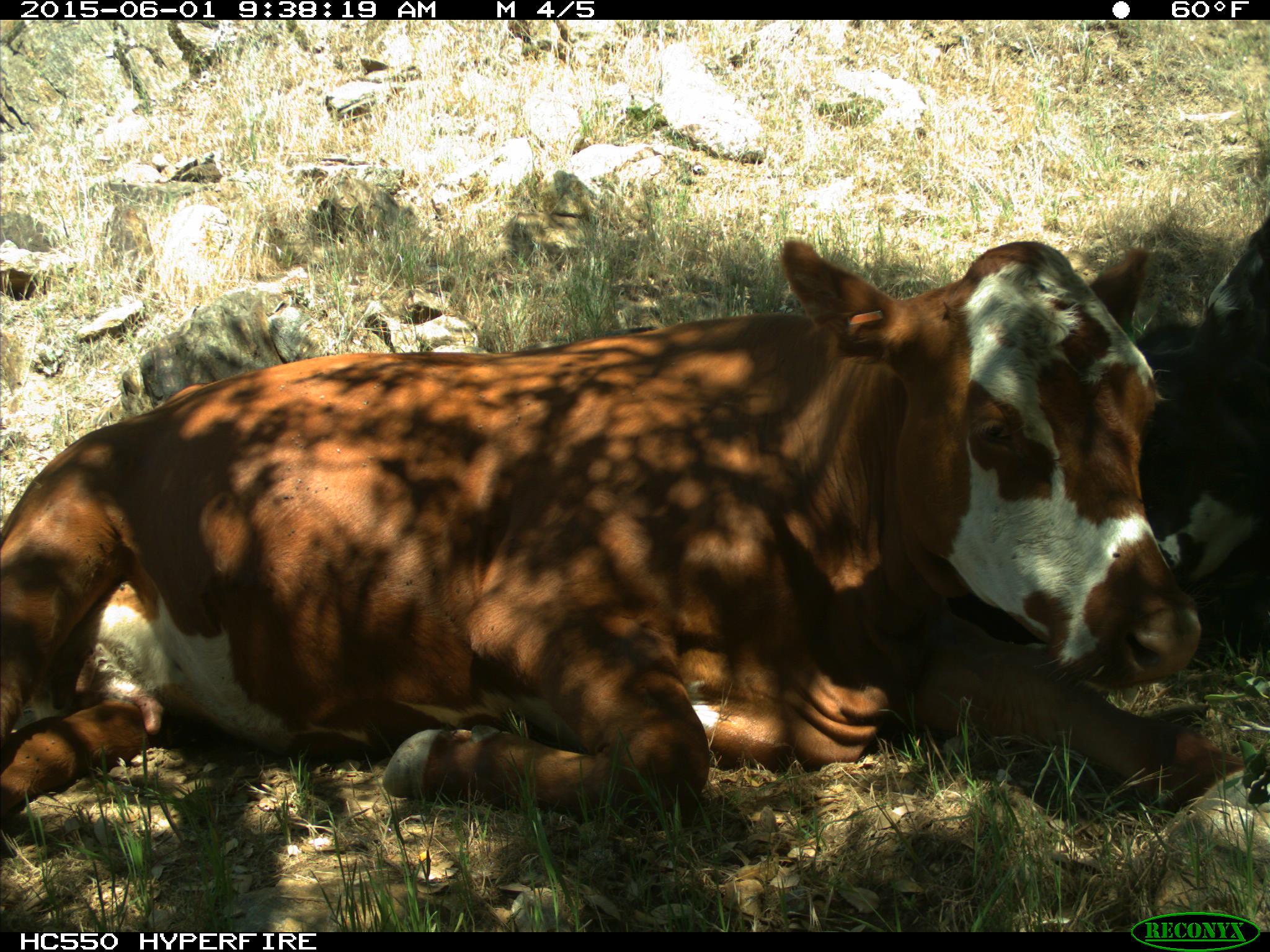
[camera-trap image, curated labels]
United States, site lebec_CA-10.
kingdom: Animalia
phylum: Chordata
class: Mammalia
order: Artiodactyla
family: Bovidae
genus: Bos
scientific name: Bos taurus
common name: domestic cow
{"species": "Bos taurus (domestic cow)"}